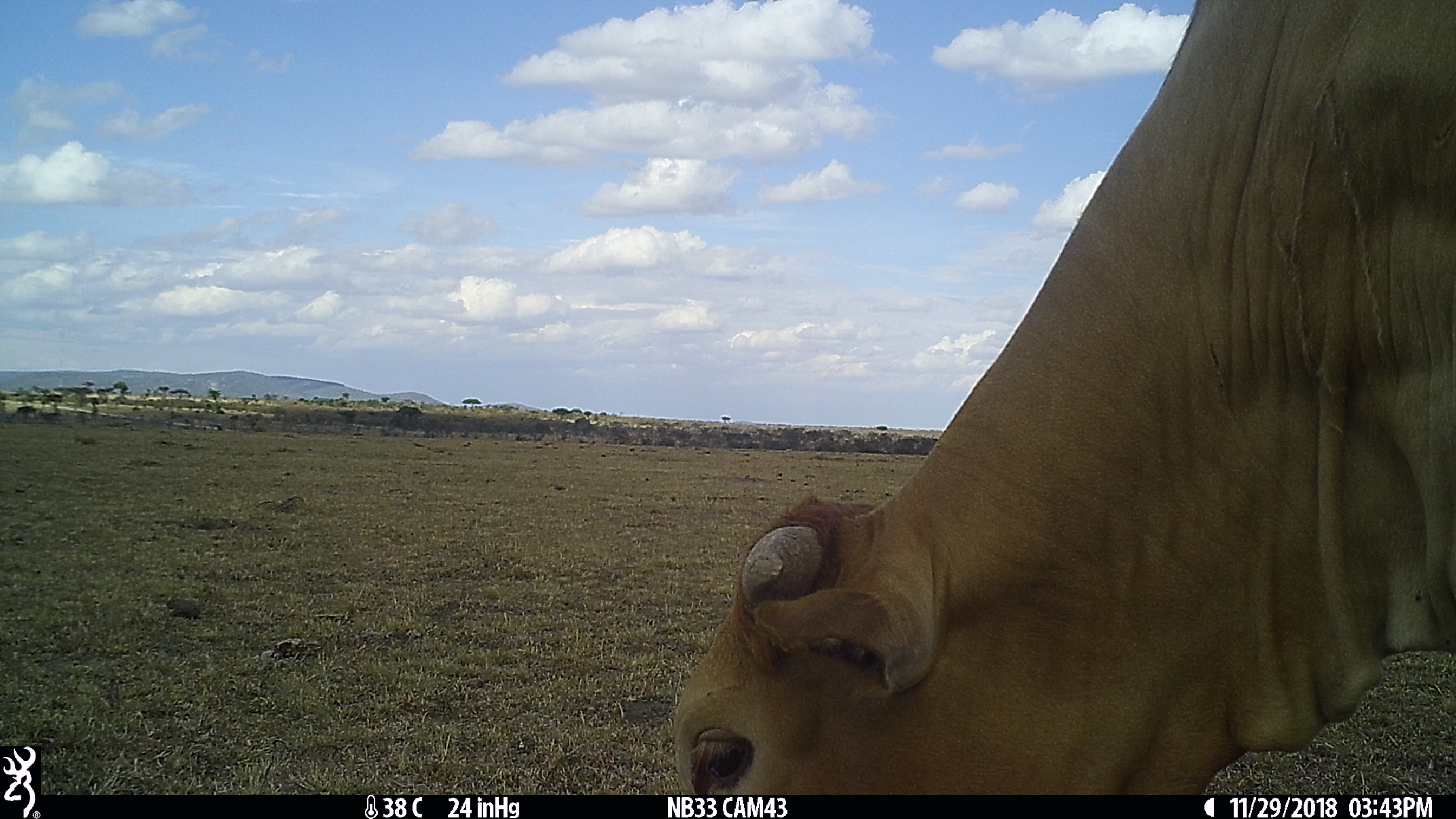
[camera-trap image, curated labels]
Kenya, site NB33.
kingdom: Animalia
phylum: Chordata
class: Mammalia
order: Artiodactyla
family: Bovidae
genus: Bos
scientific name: Bos taurus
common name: cattle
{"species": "cattle (Bos taurus)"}